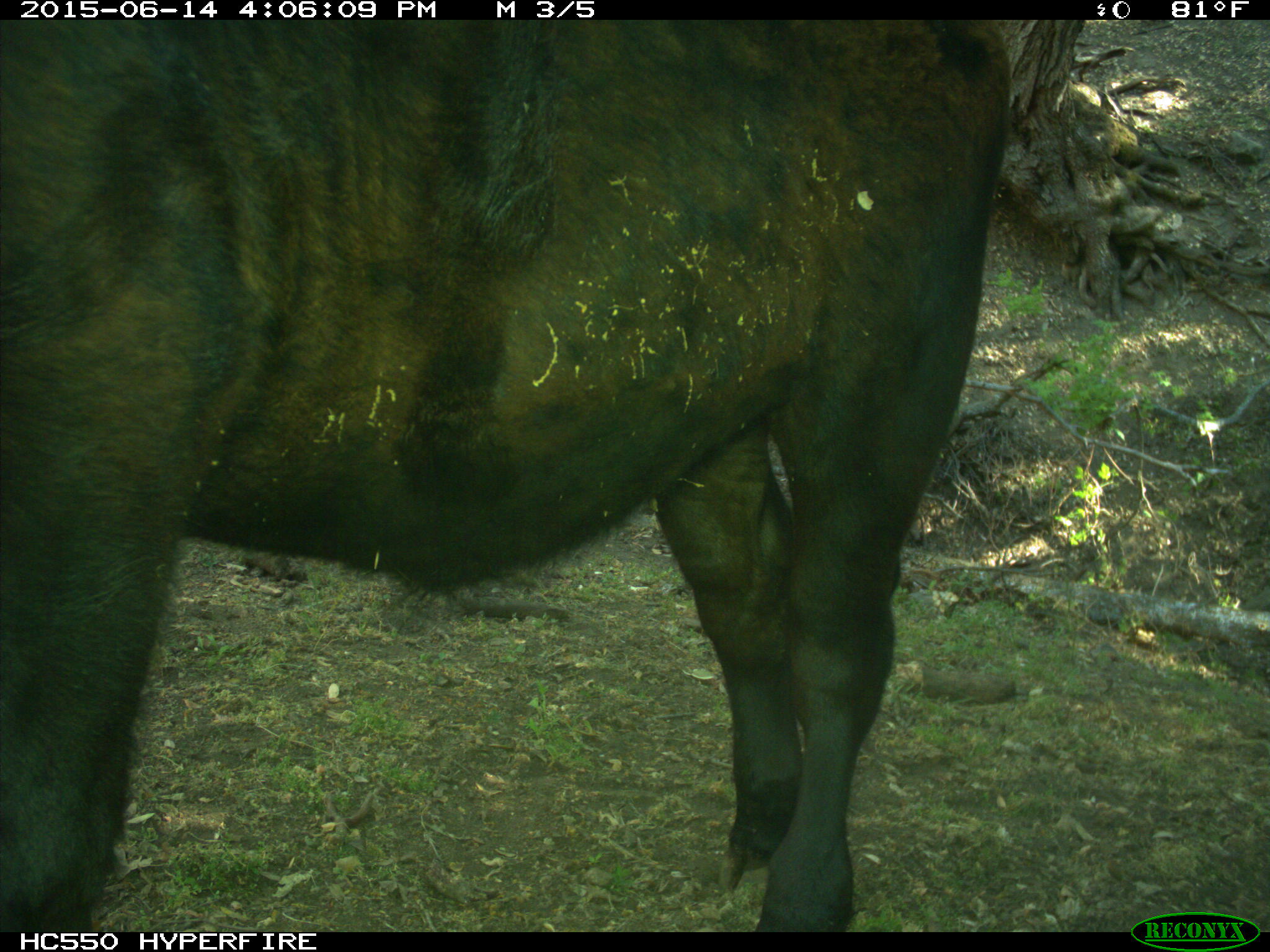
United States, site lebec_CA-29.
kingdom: Animalia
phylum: Chordata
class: Mammalia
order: Artiodactyla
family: Bovidae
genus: Bos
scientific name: Bos taurus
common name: domestic cow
Bos taurus (domestic cow).